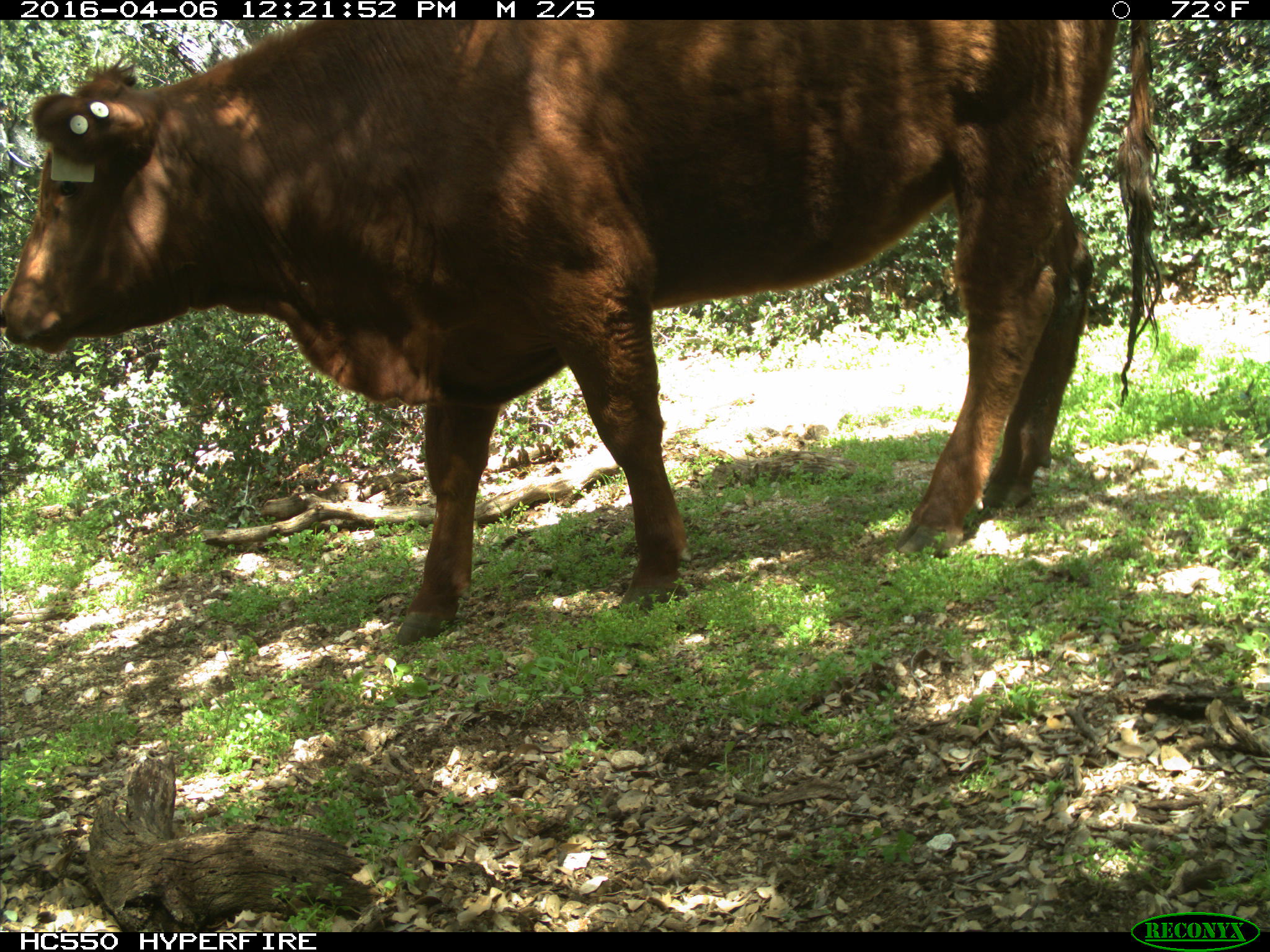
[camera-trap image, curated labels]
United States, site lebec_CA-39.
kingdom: Animalia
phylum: Chordata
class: Mammalia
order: Artiodactyla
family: Bovidae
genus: Bos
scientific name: Bos taurus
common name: domestic cow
Bos taurus (domestic cow).